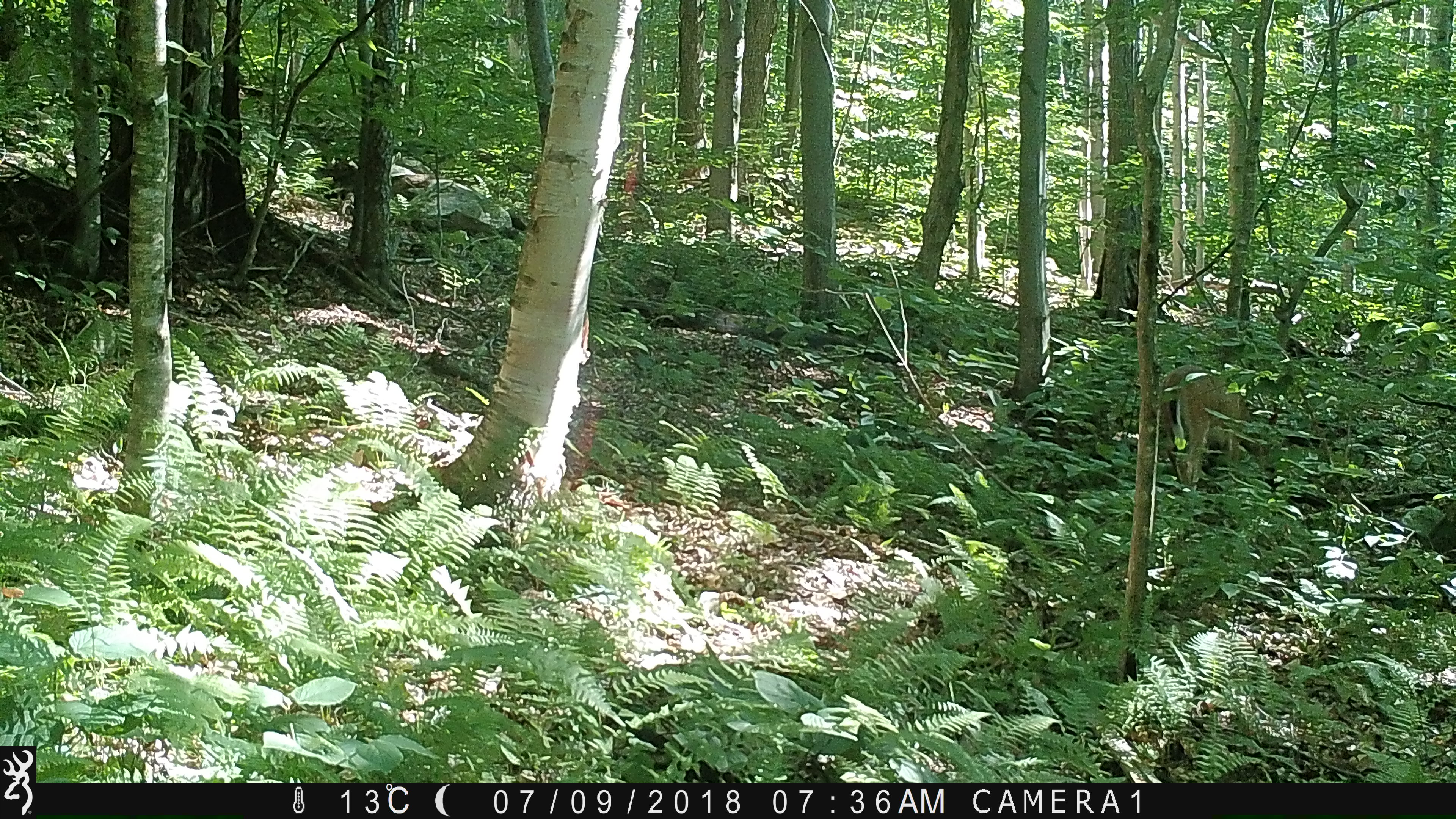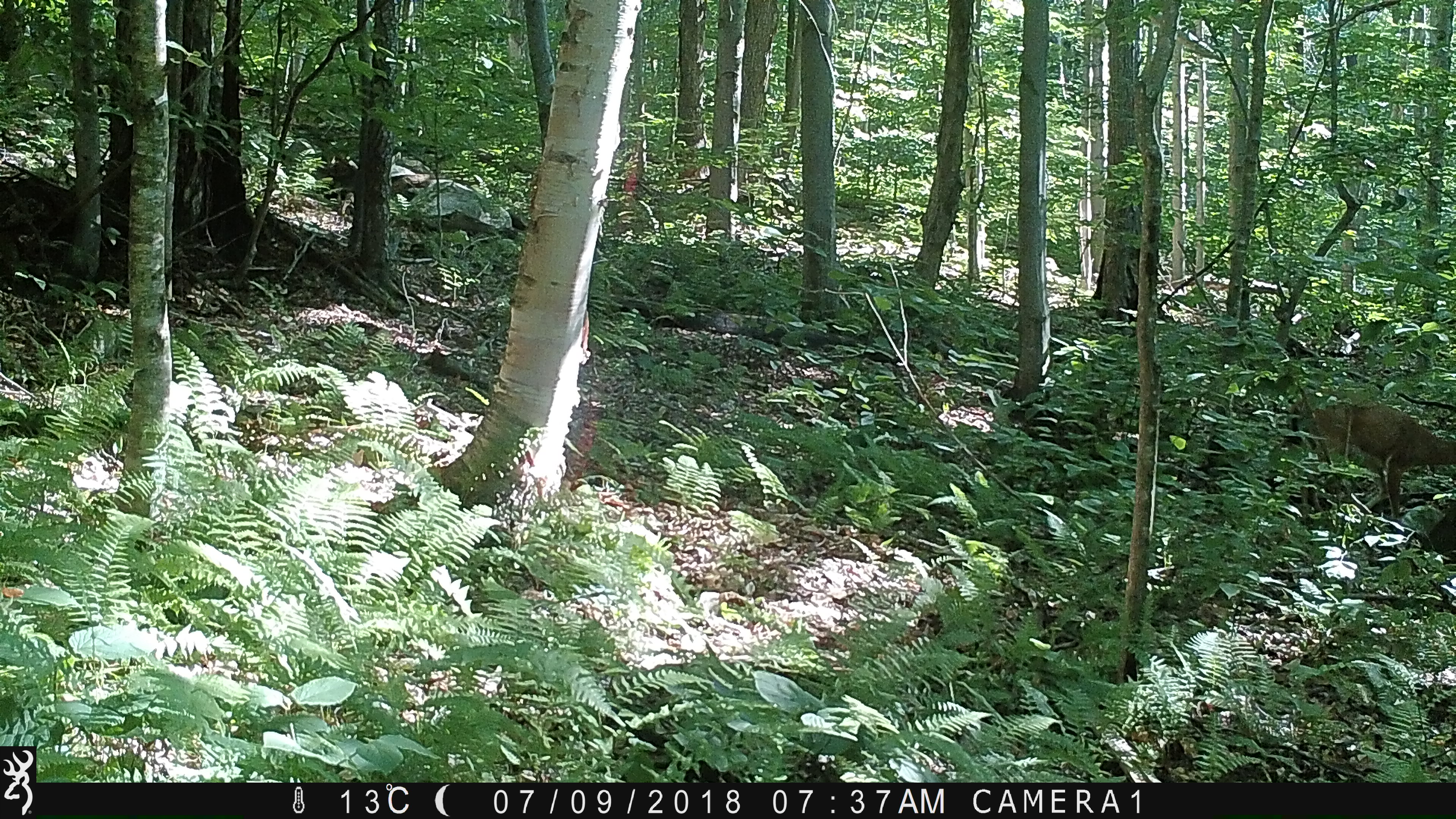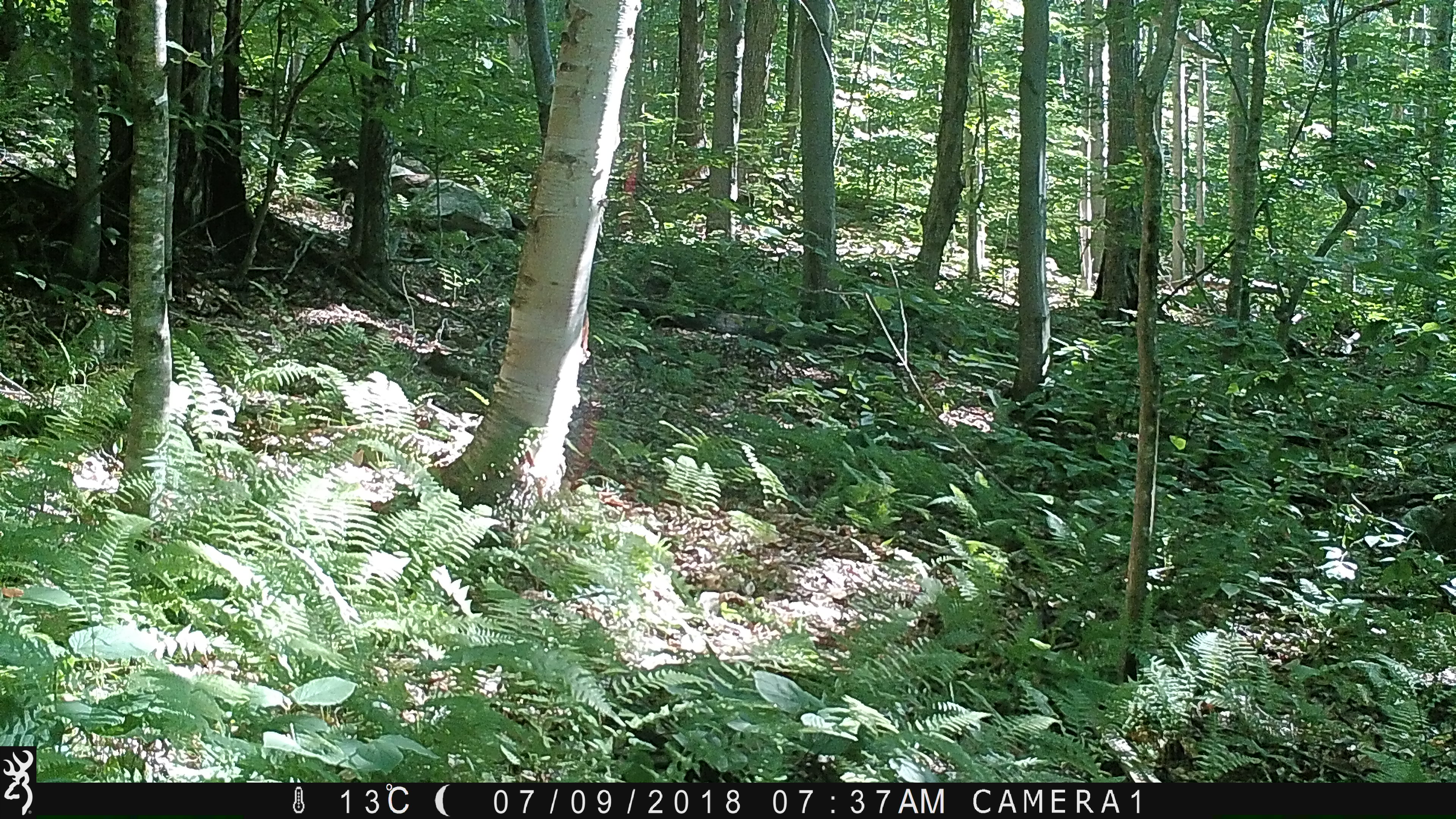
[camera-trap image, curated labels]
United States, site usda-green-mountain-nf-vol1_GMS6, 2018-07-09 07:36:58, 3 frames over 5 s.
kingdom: Animalia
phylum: Chordata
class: Mammalia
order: Artiodactyla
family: Cervidae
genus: Odocoileus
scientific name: Odocoileus virginianus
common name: white-tailed deer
White-tailed deer (Odocoileus virginianus).